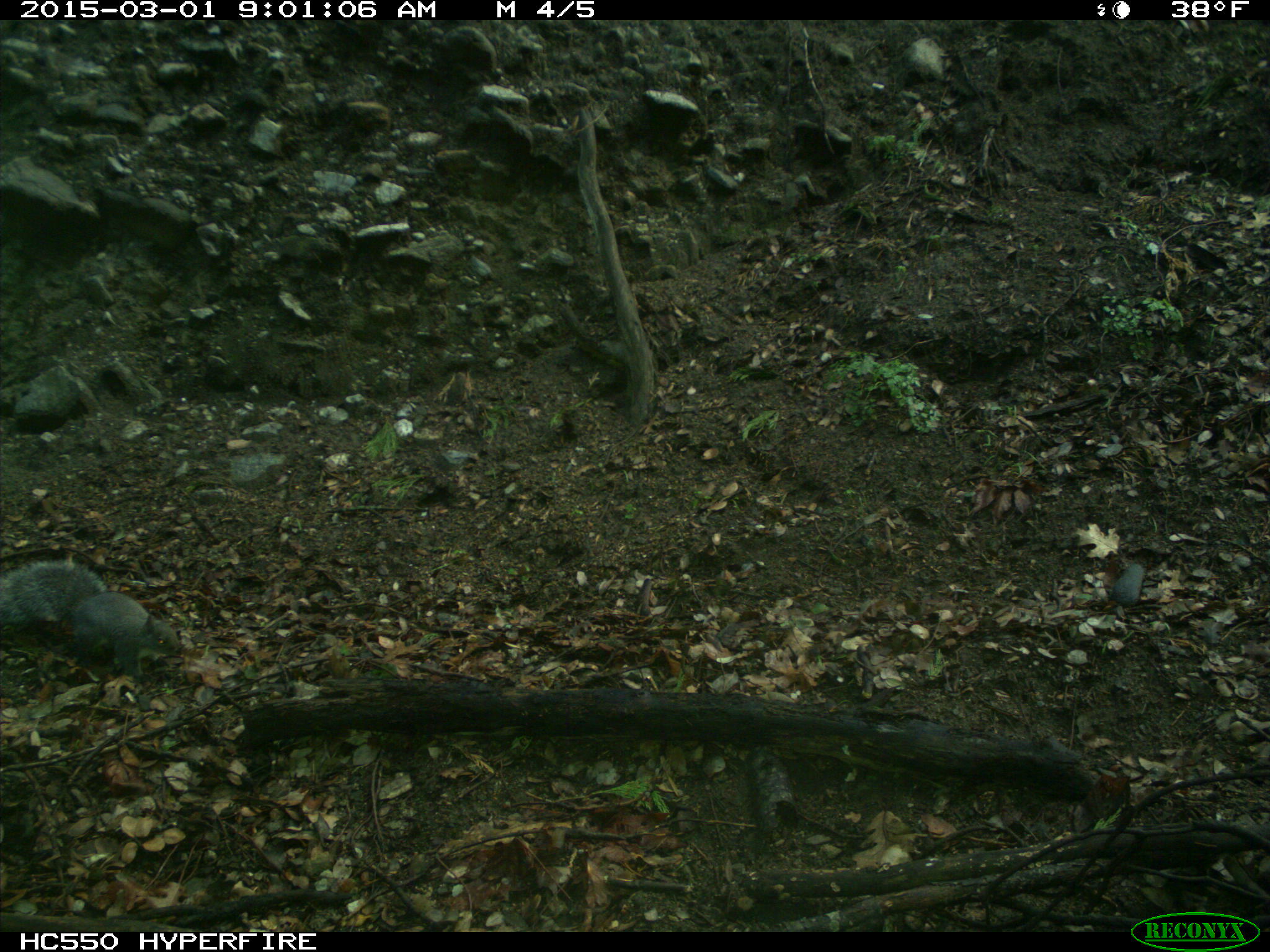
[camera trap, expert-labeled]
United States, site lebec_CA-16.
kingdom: Animalia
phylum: Chordata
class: Mammalia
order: Rodentia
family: Sciuridae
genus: Sciurus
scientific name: Sciurus carolinensis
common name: eastern gray squirrel